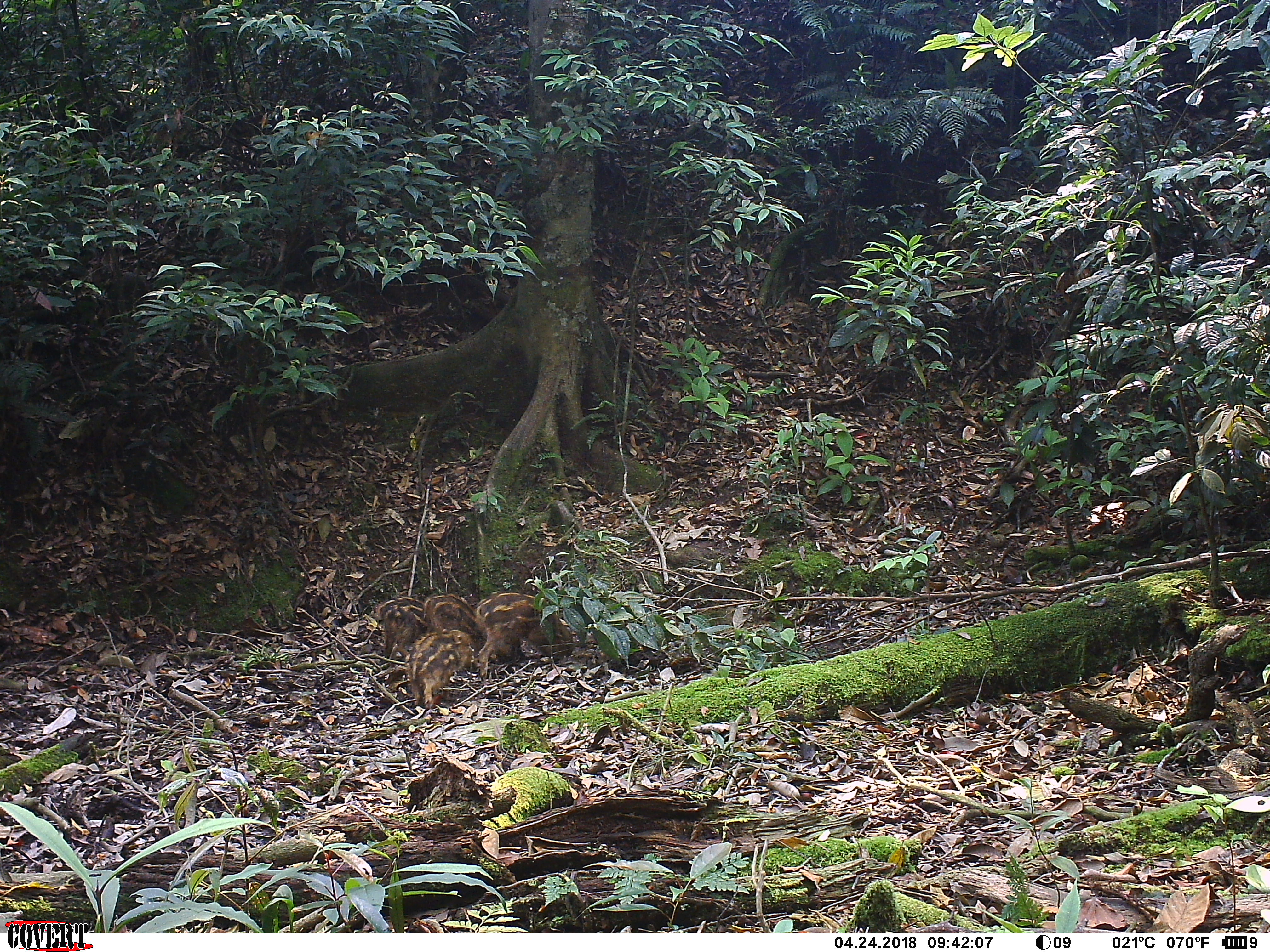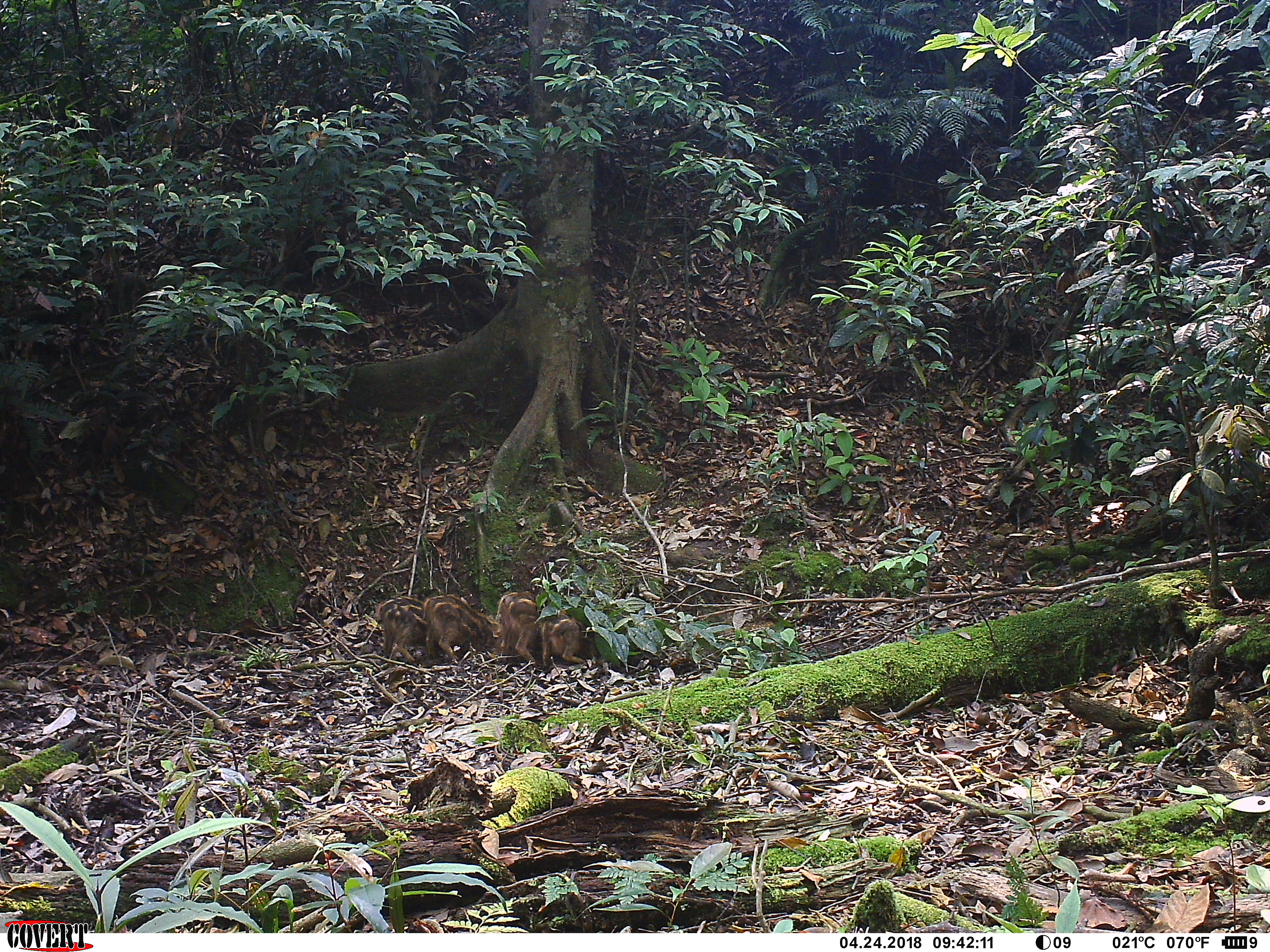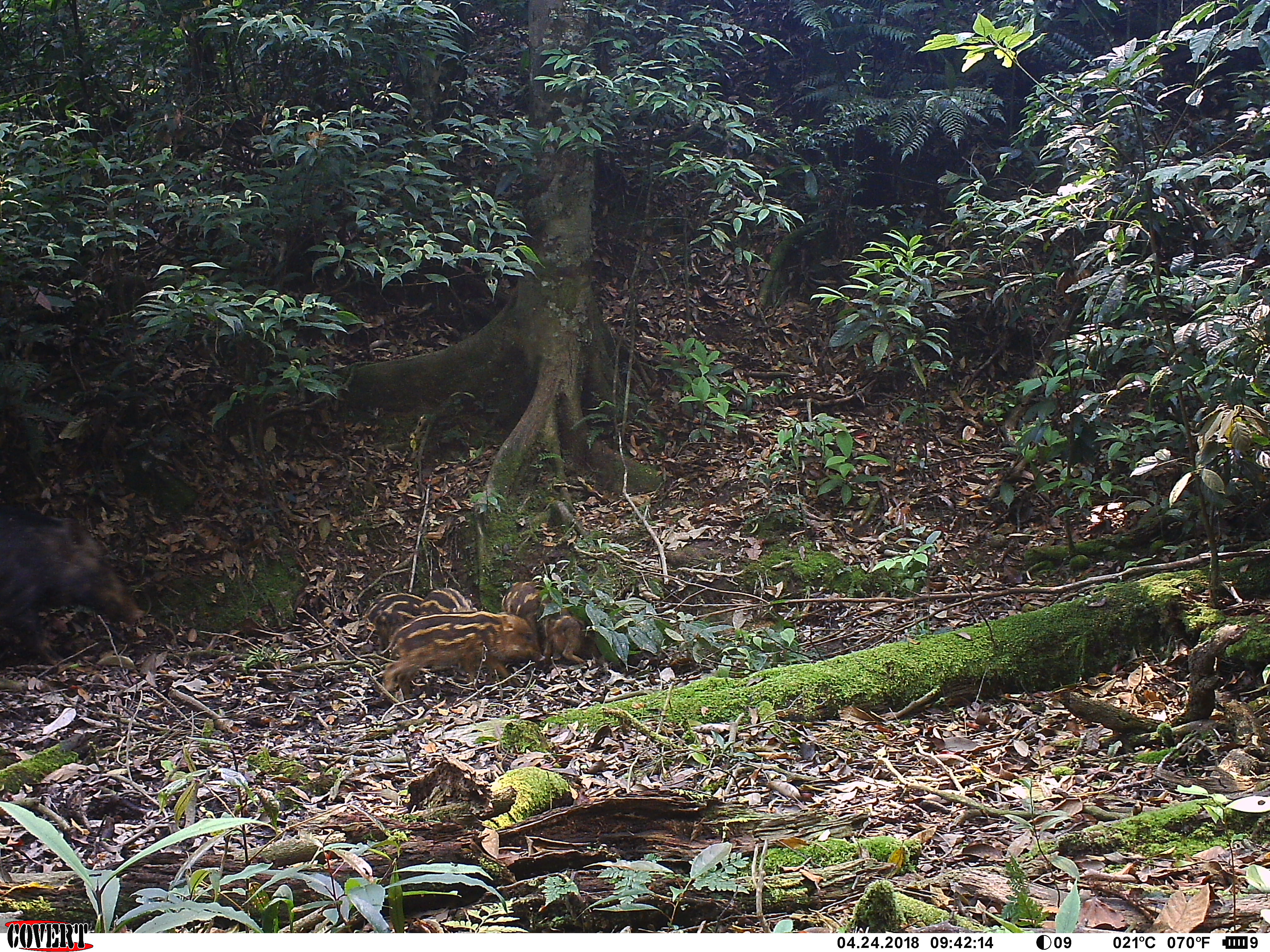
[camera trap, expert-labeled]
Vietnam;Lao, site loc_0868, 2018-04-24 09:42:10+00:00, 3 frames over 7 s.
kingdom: Animalia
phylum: Chordata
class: Mammalia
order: Artiodactyla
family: Suidae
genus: Sus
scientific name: Sus scrofa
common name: eurasian wild pig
Eurasian wild pig (Sus scrofa). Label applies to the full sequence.